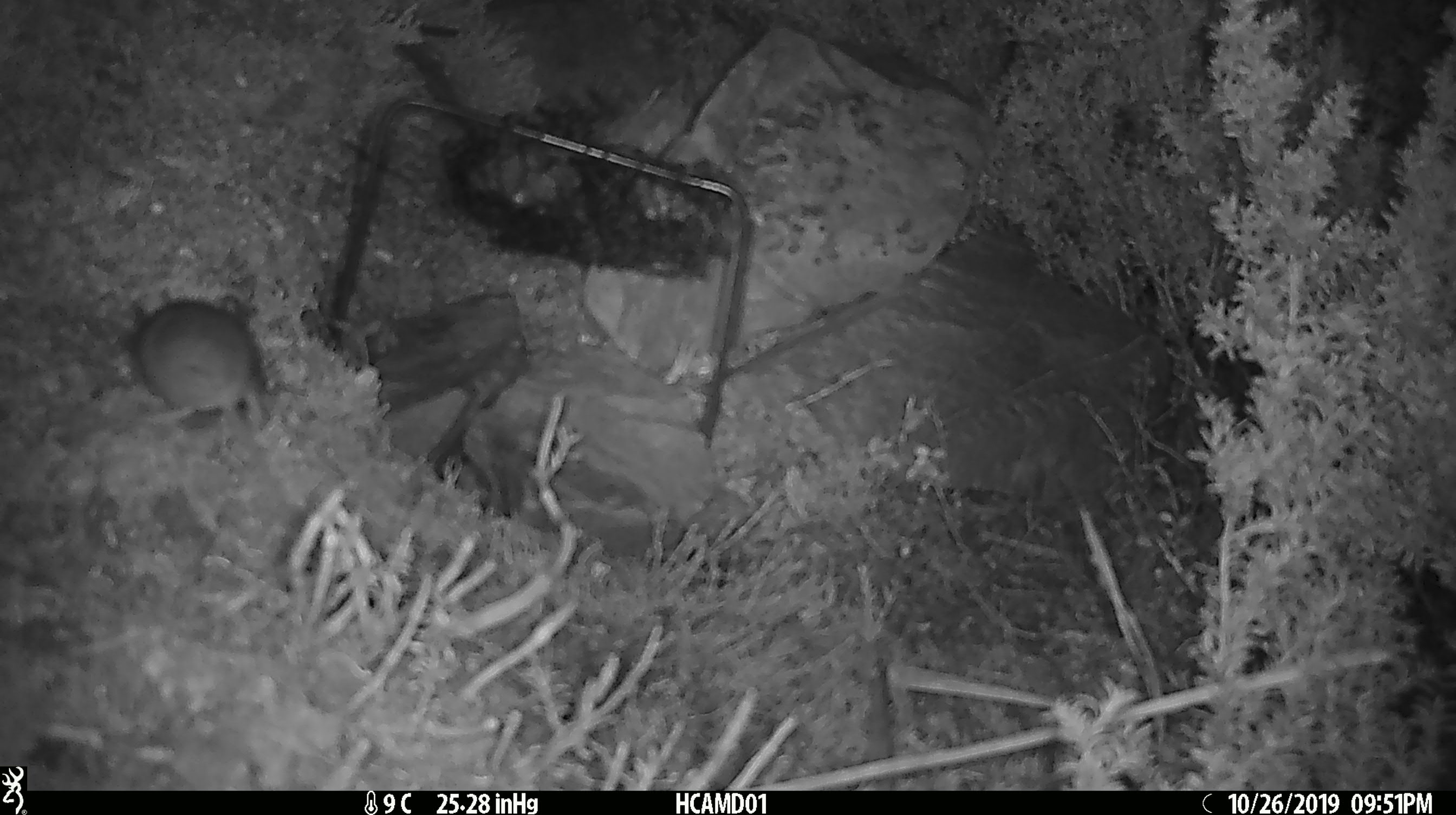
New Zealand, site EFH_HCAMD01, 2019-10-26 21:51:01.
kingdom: Animalia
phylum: Chordata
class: Mammalia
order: Rodentia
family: Muridae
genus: Mus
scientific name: Mus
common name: mouse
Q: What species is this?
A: Mouse (Mus).